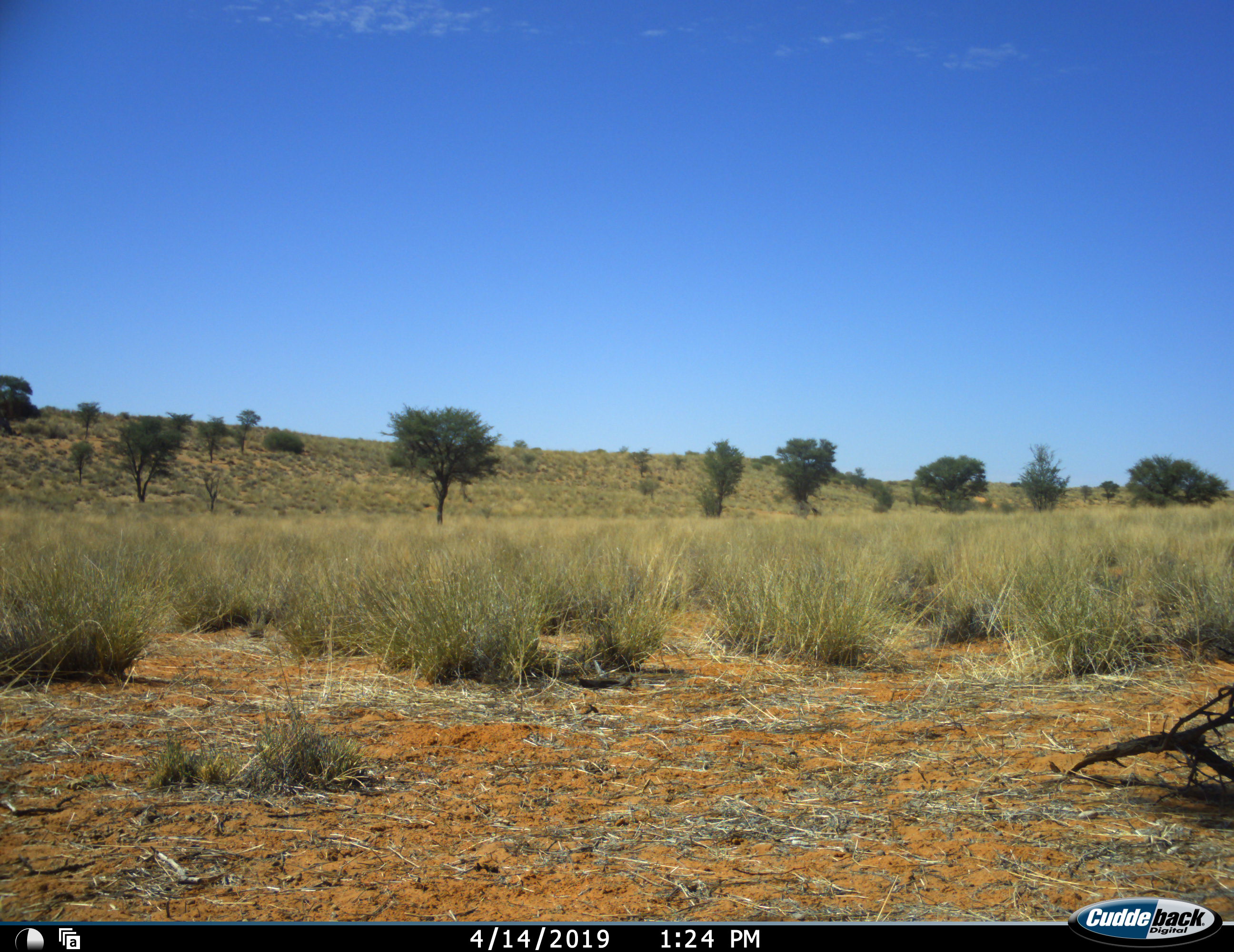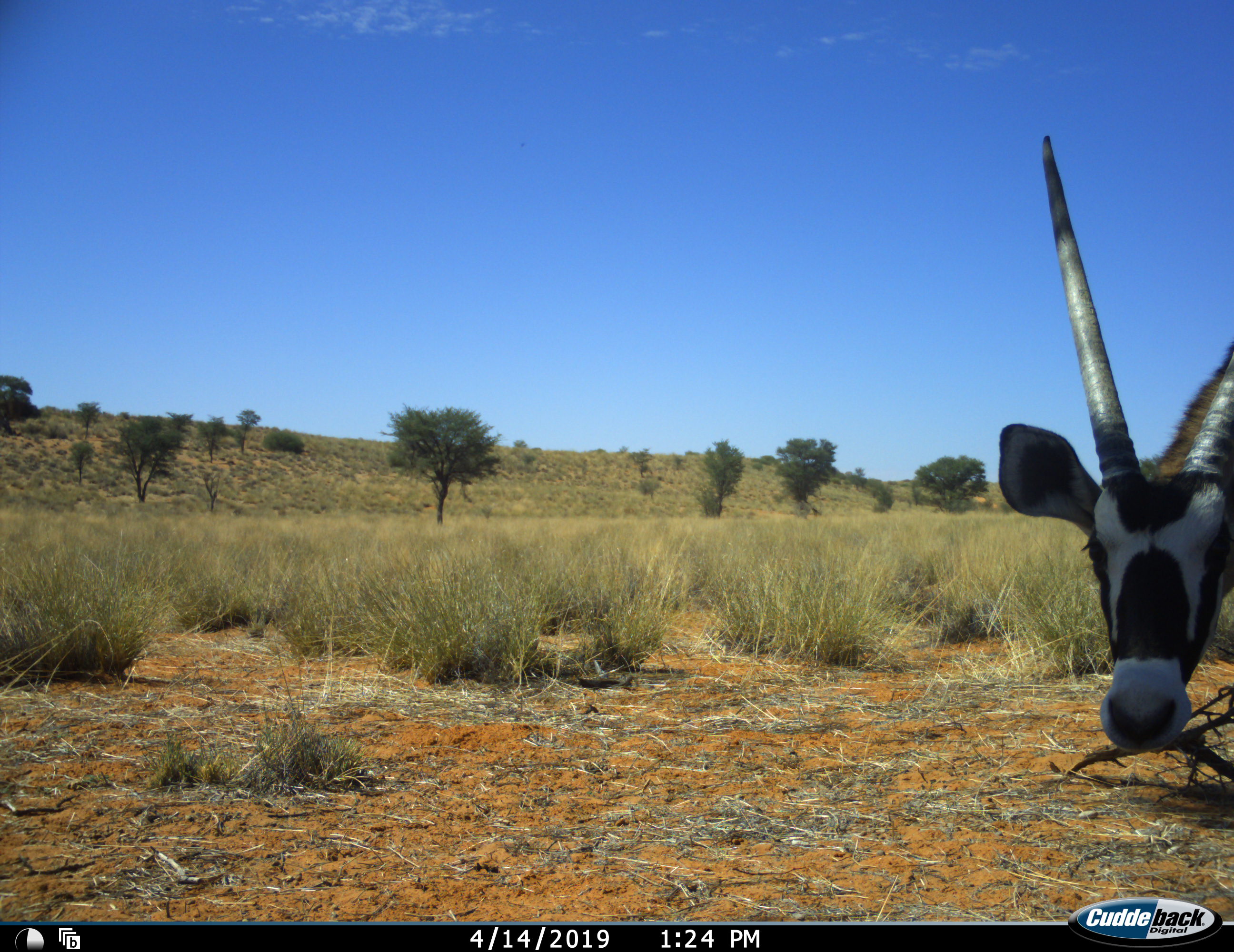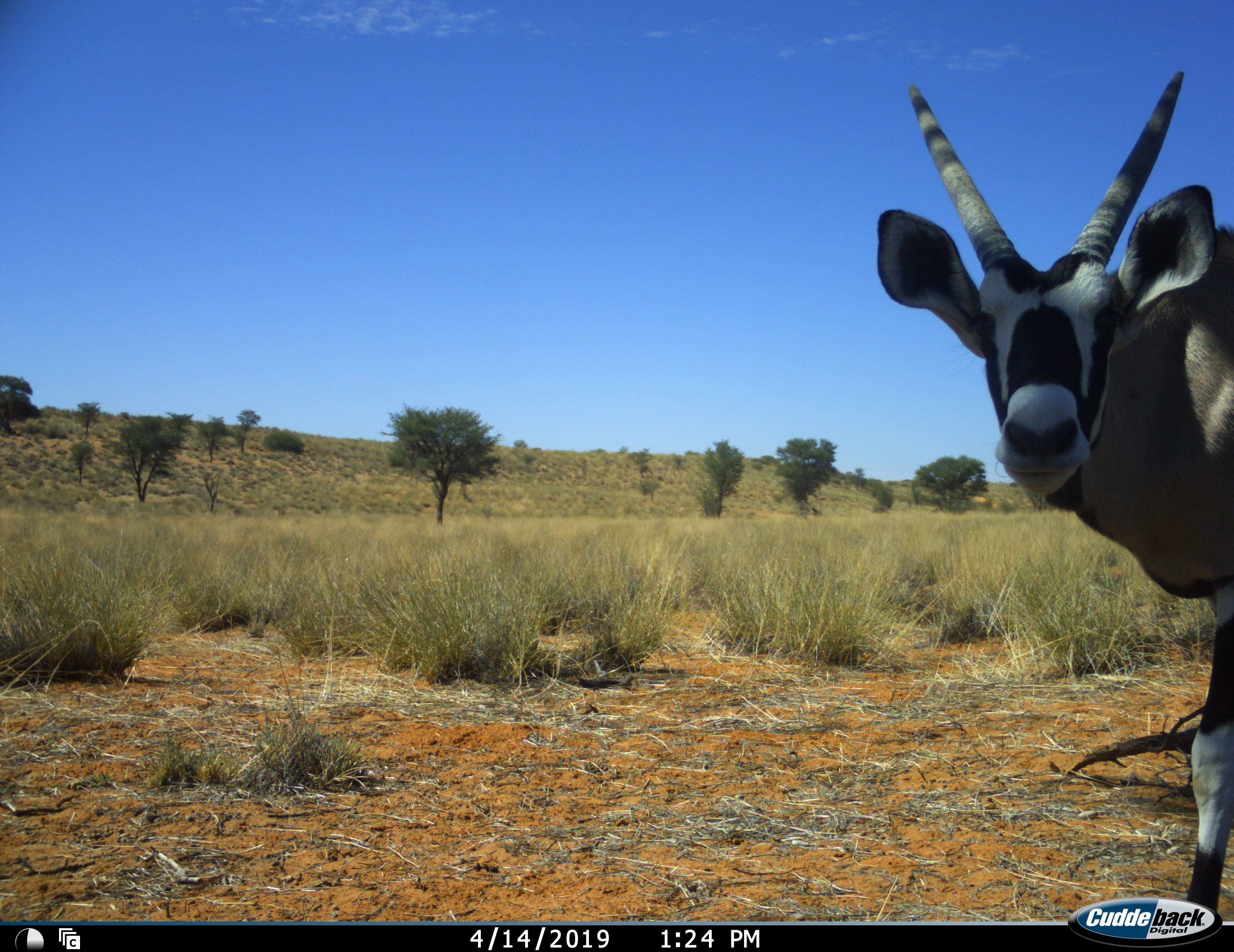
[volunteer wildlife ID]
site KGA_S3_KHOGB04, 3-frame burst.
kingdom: Animalia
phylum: Chordata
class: Mammalia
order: Artiodactyla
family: Bovidae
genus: Oryx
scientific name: Oryx gazella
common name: gemsbok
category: oryx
Oryx (gemsbok) (Oryx gazella), count 1. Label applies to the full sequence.